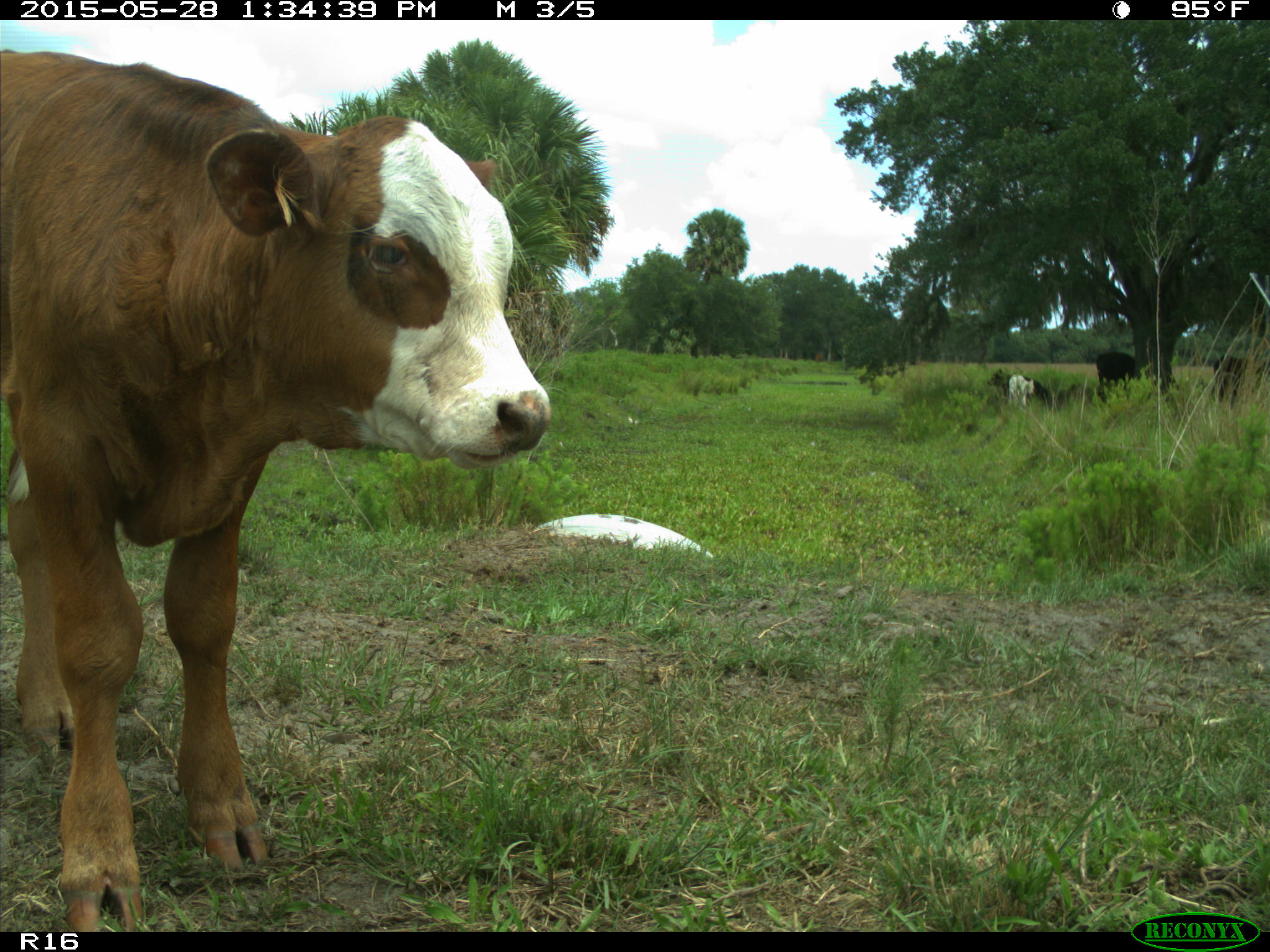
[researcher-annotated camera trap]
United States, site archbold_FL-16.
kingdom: Animalia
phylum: Chordata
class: Mammalia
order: Artiodactyla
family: Bovidae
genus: Bos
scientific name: Bos taurus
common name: domestic cow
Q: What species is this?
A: Bos taurus (domestic cow).